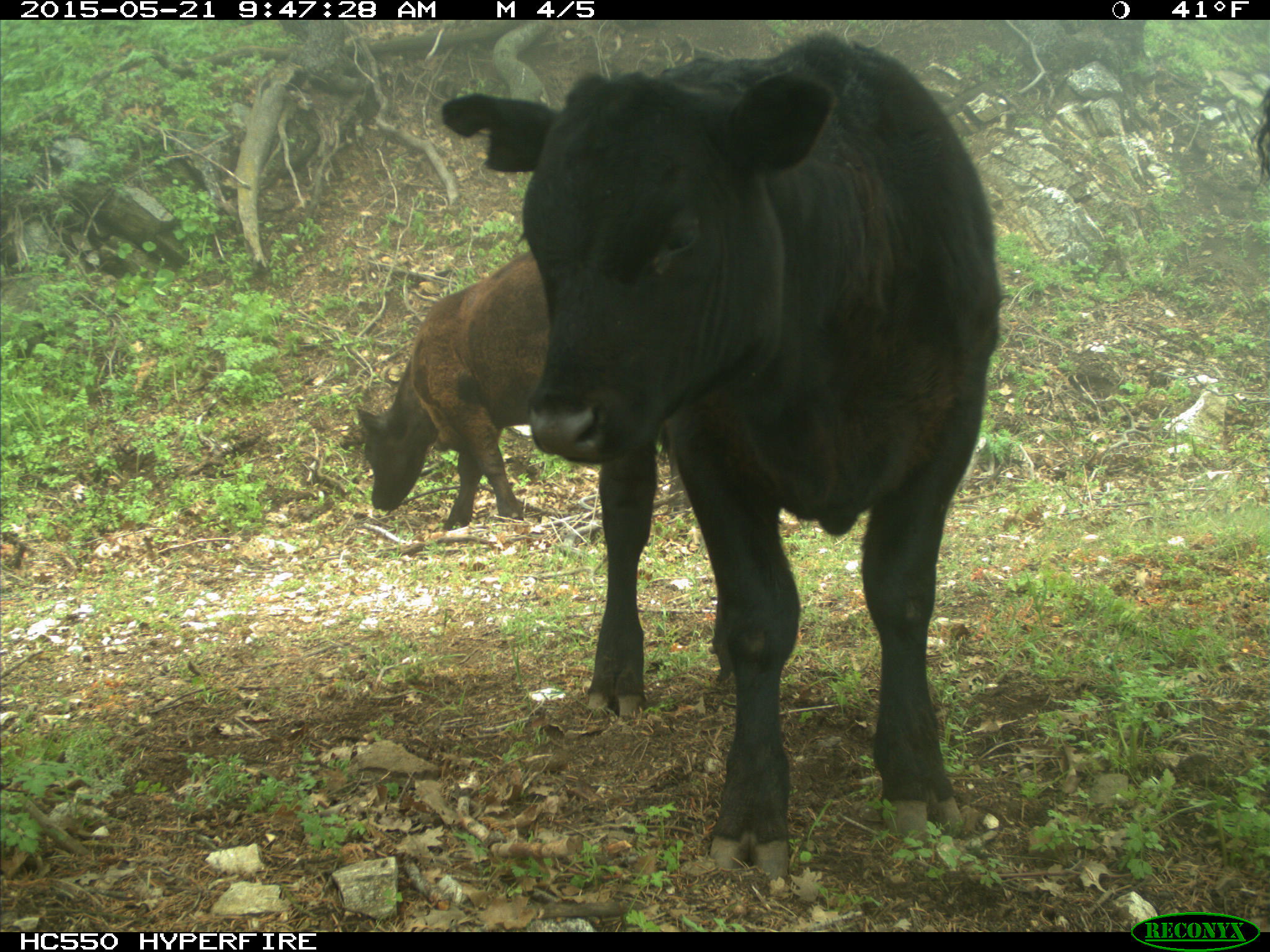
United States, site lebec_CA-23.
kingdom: Animalia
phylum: Chordata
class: Mammalia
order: Artiodactyla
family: Bovidae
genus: Bos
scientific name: Bos taurus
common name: domestic cow